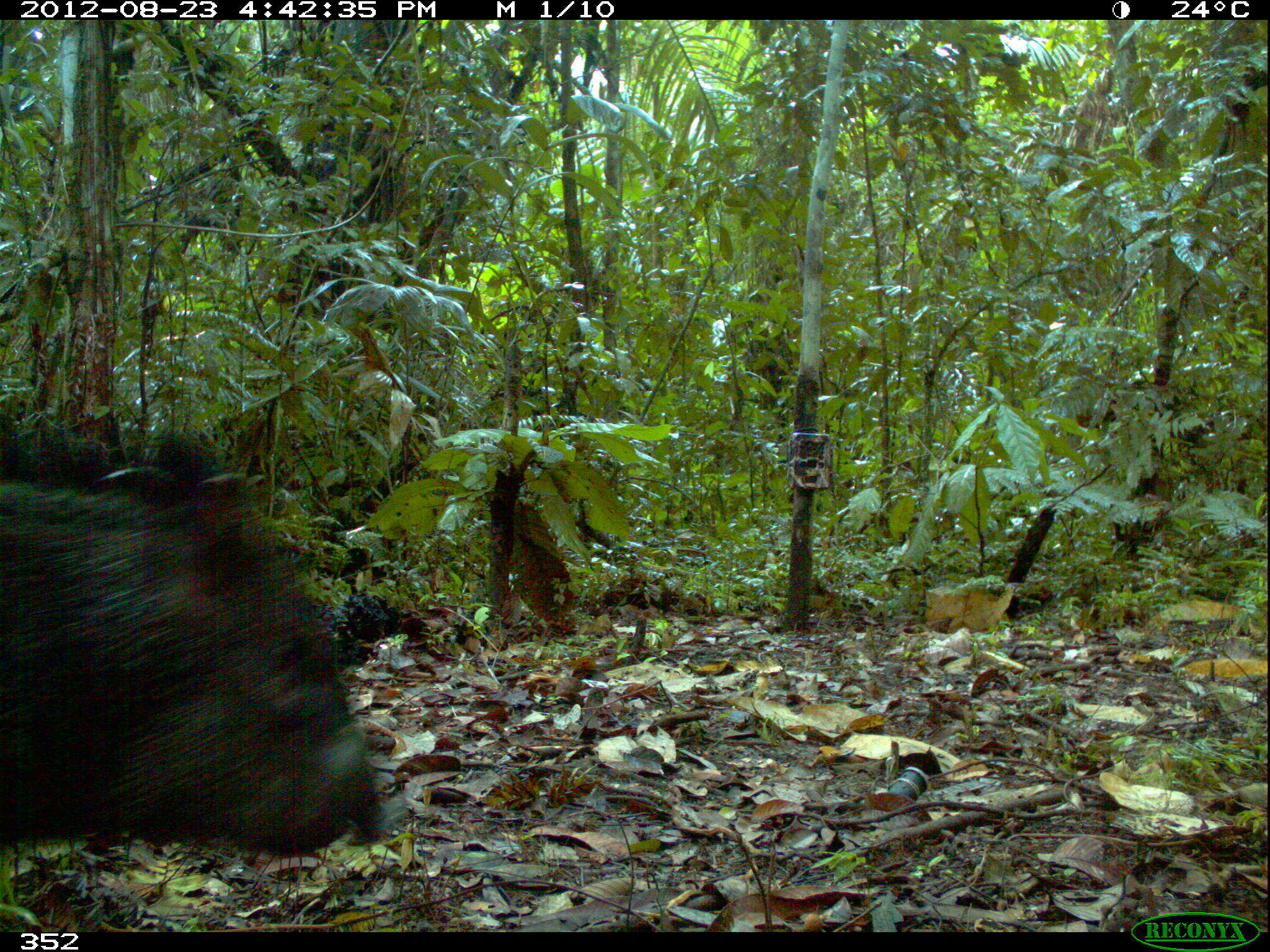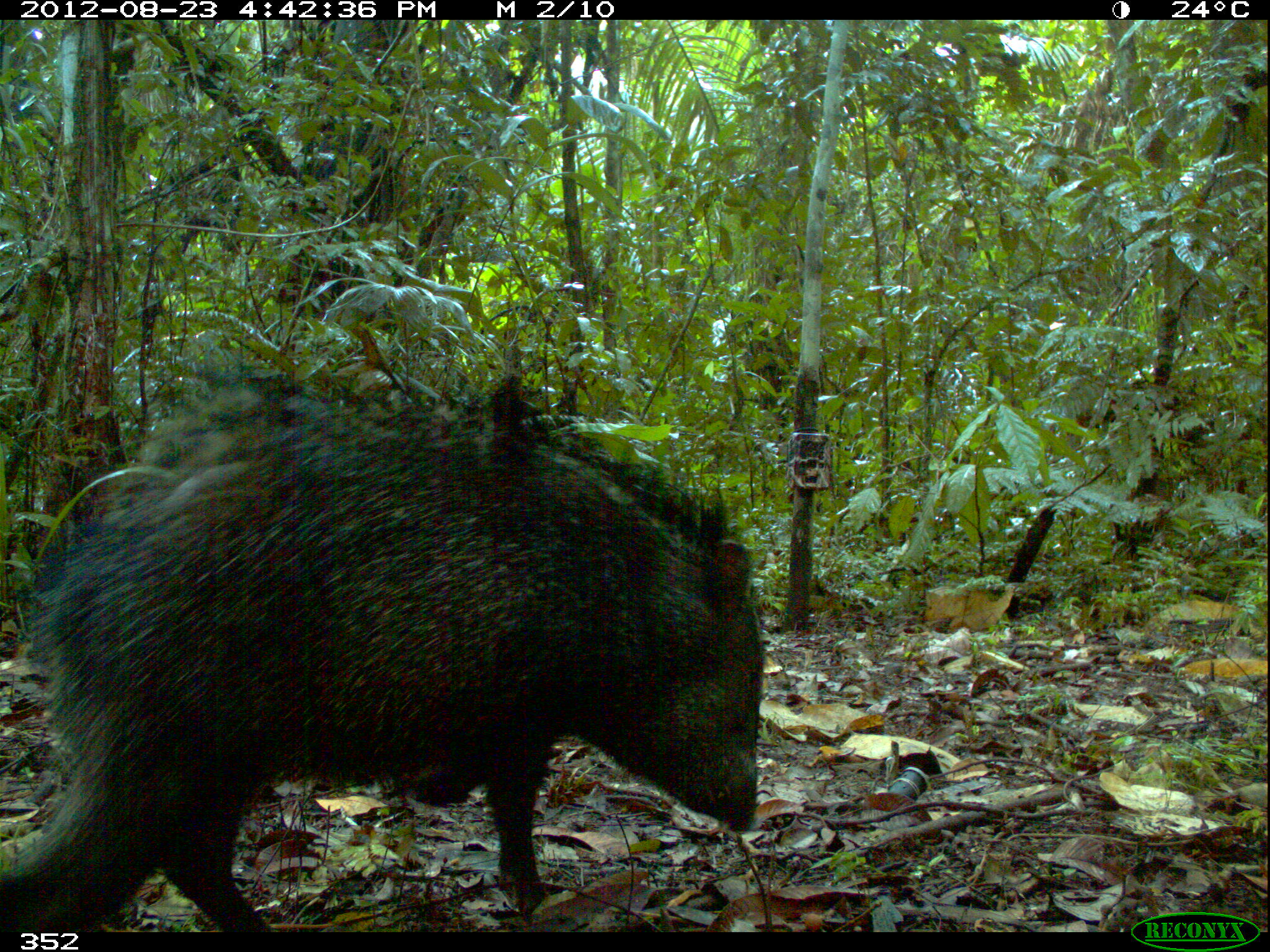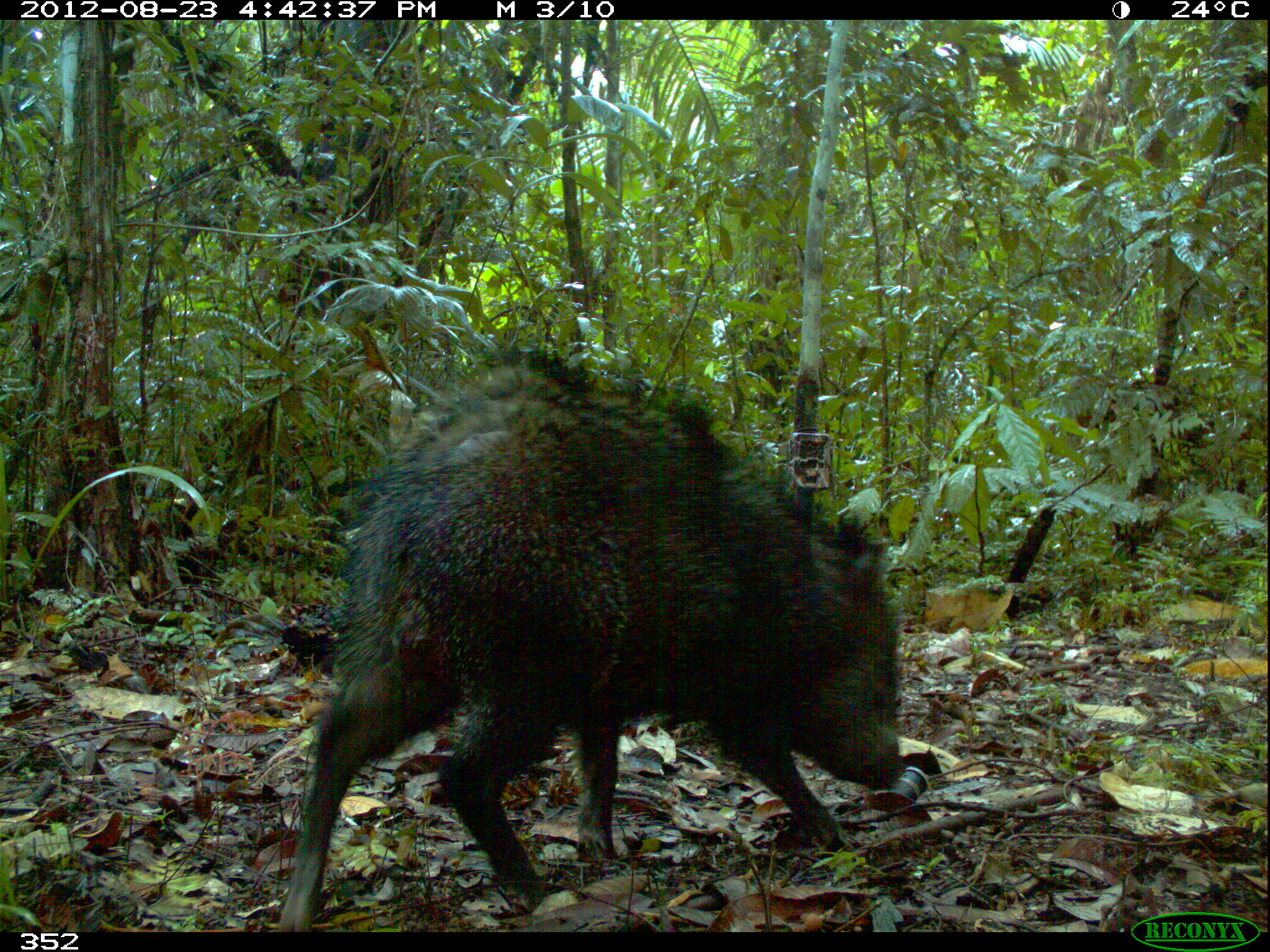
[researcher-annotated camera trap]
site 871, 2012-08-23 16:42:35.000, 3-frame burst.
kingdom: Animalia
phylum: Chordata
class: Mammalia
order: Artiodactyla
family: Tayassuidae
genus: Pecari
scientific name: Pecari tajacu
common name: collared peccary